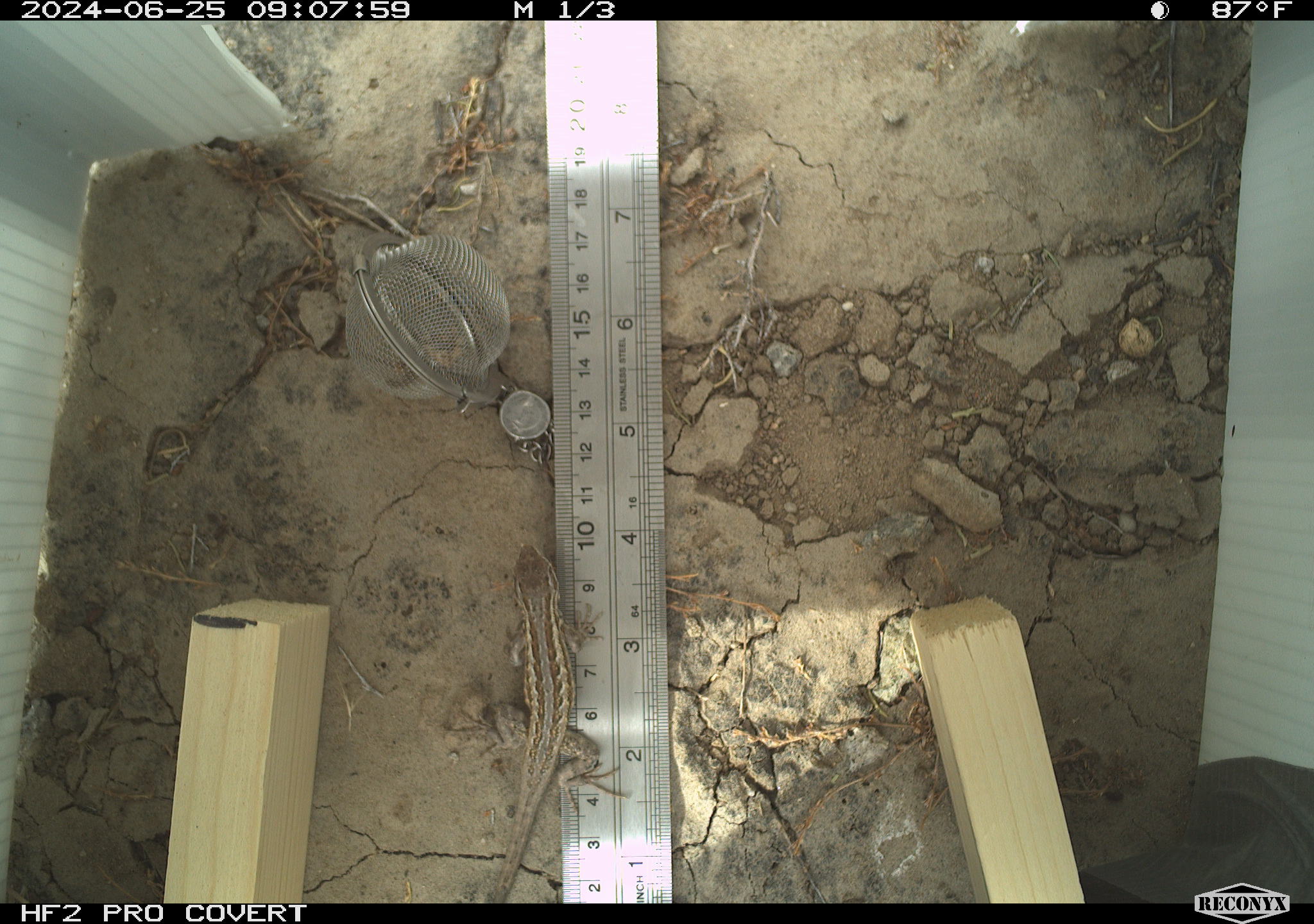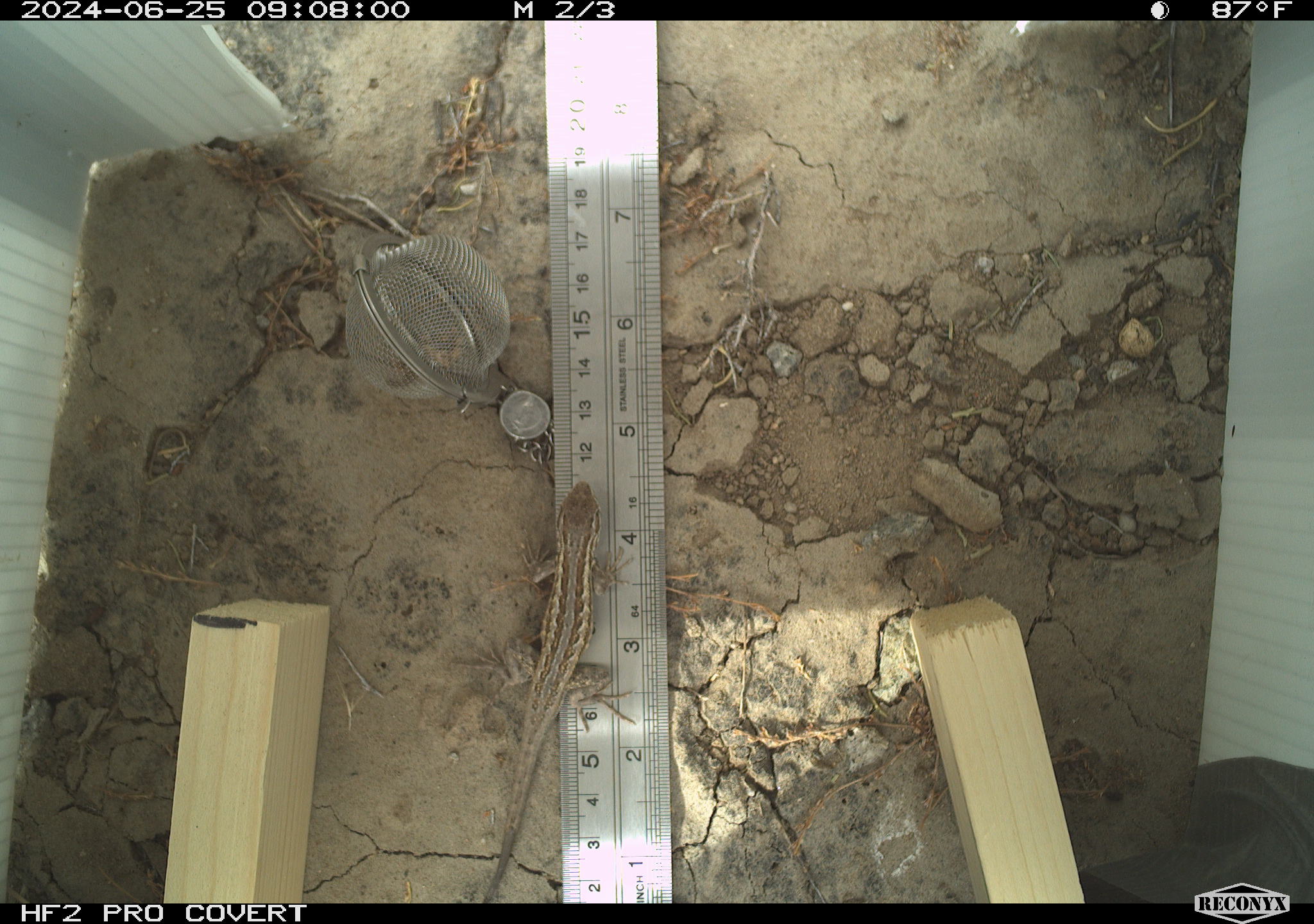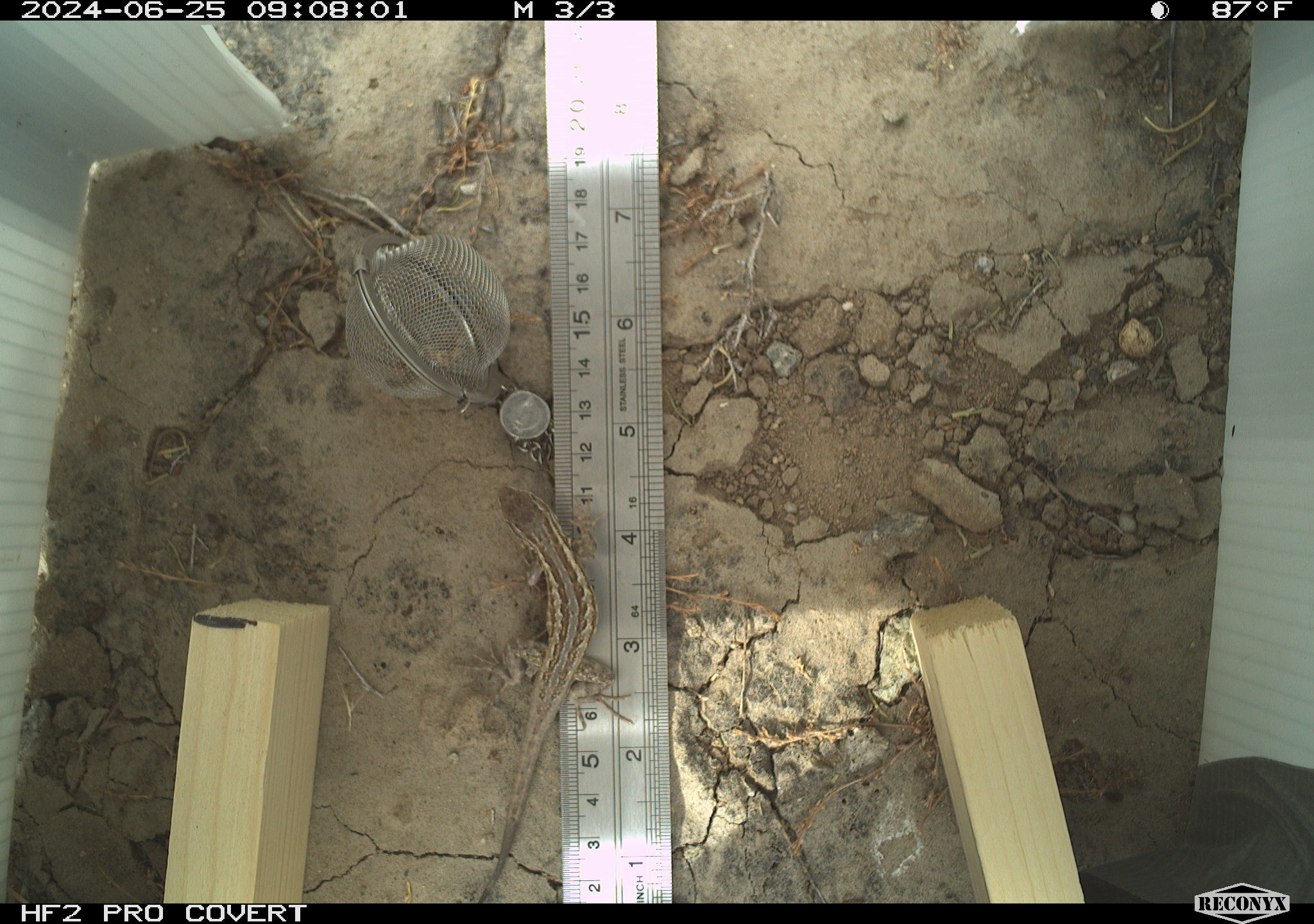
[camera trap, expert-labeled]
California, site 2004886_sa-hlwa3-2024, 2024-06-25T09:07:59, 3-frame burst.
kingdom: Animalia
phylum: Chordata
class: Reptilia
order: Squamata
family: Phrynosomatidae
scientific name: Phrynosomatidae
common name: phrynosomatid lizards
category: phrynosomatidae family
Phrynosomatidae family (phrynosomatid lizards) (Phrynosomatidae).